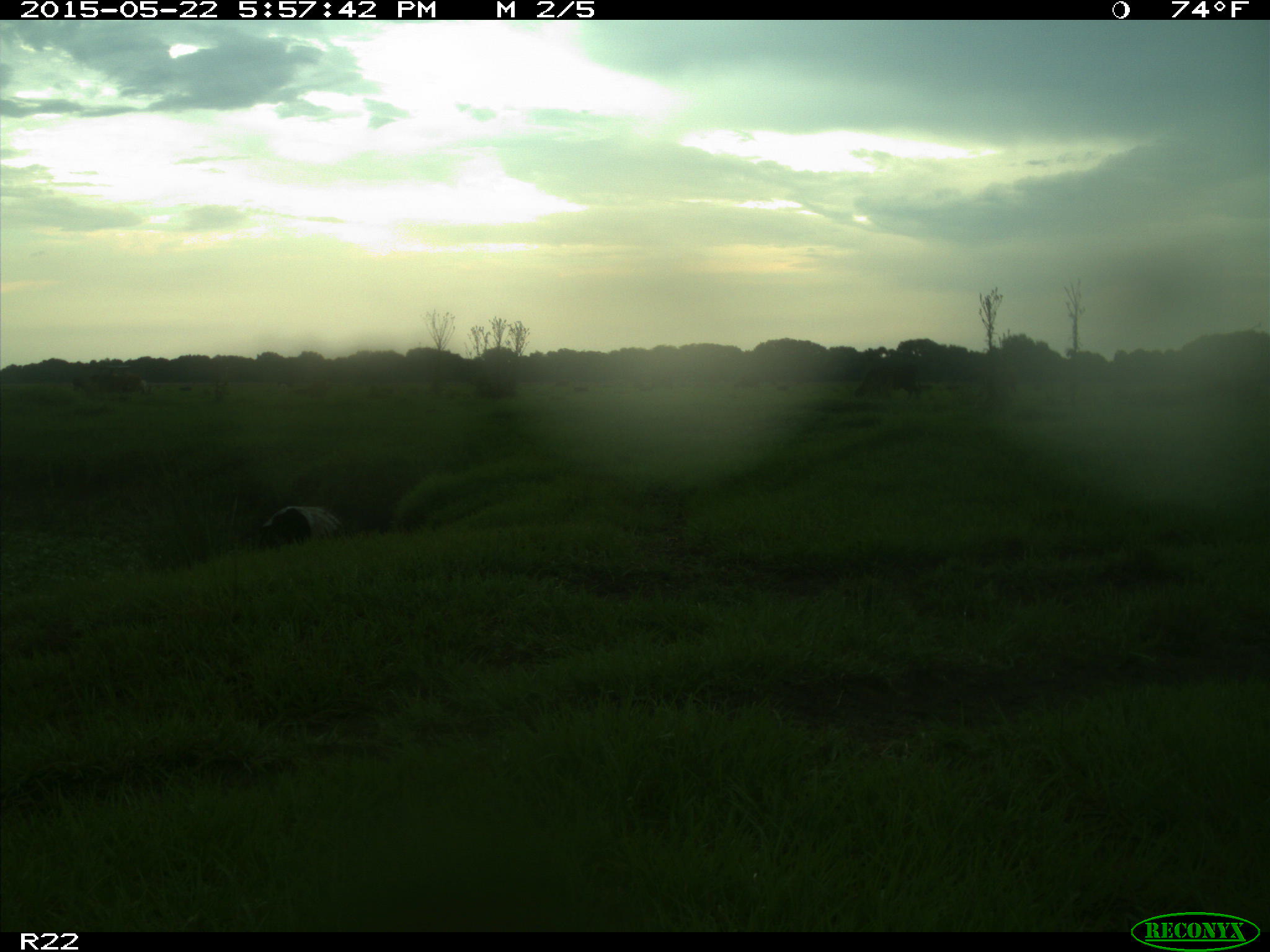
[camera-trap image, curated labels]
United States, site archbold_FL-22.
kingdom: Animalia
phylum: Chordata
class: Mammalia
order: Artiodactyla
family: Bovidae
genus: Bos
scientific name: Bos taurus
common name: domestic cow